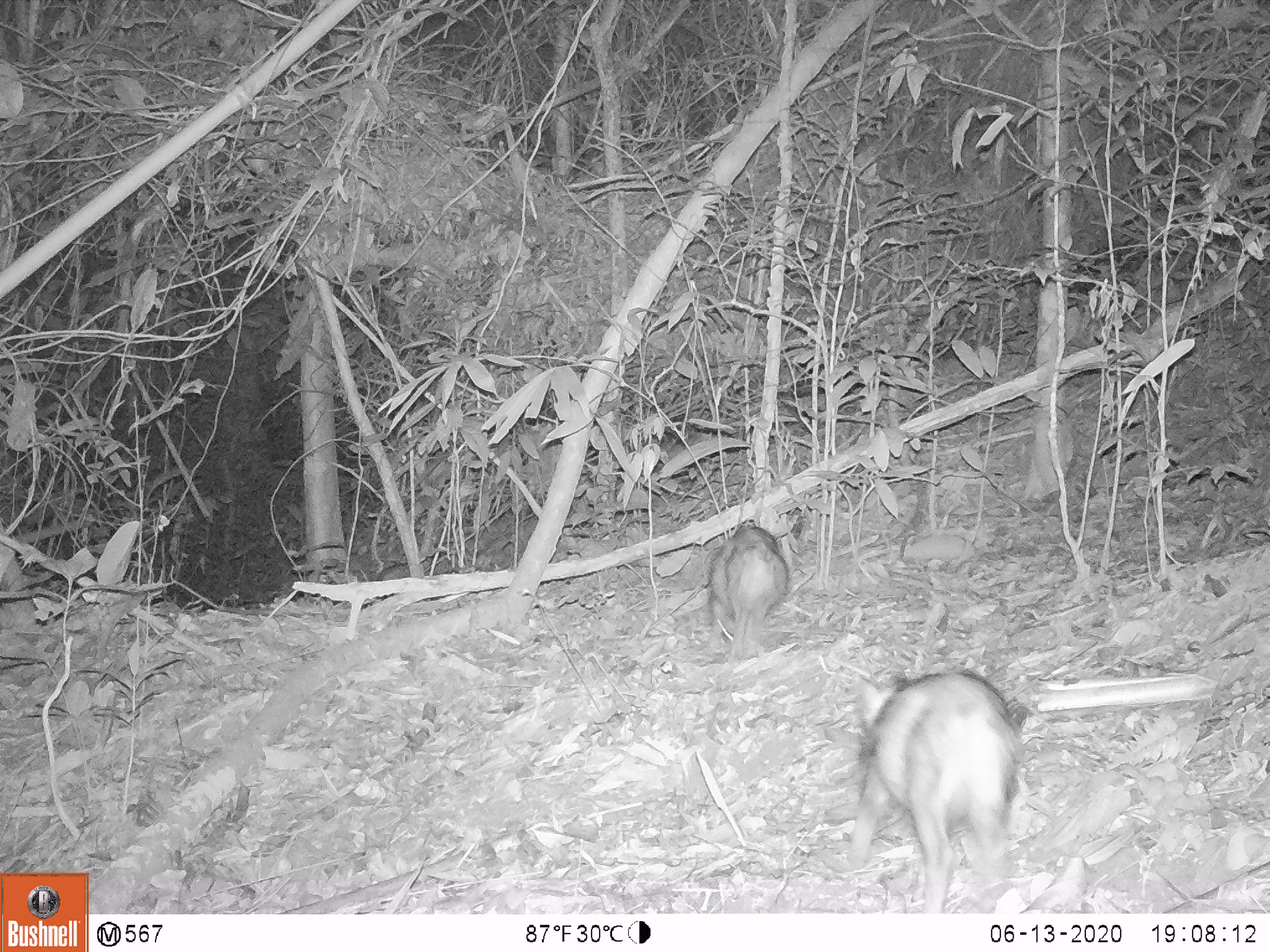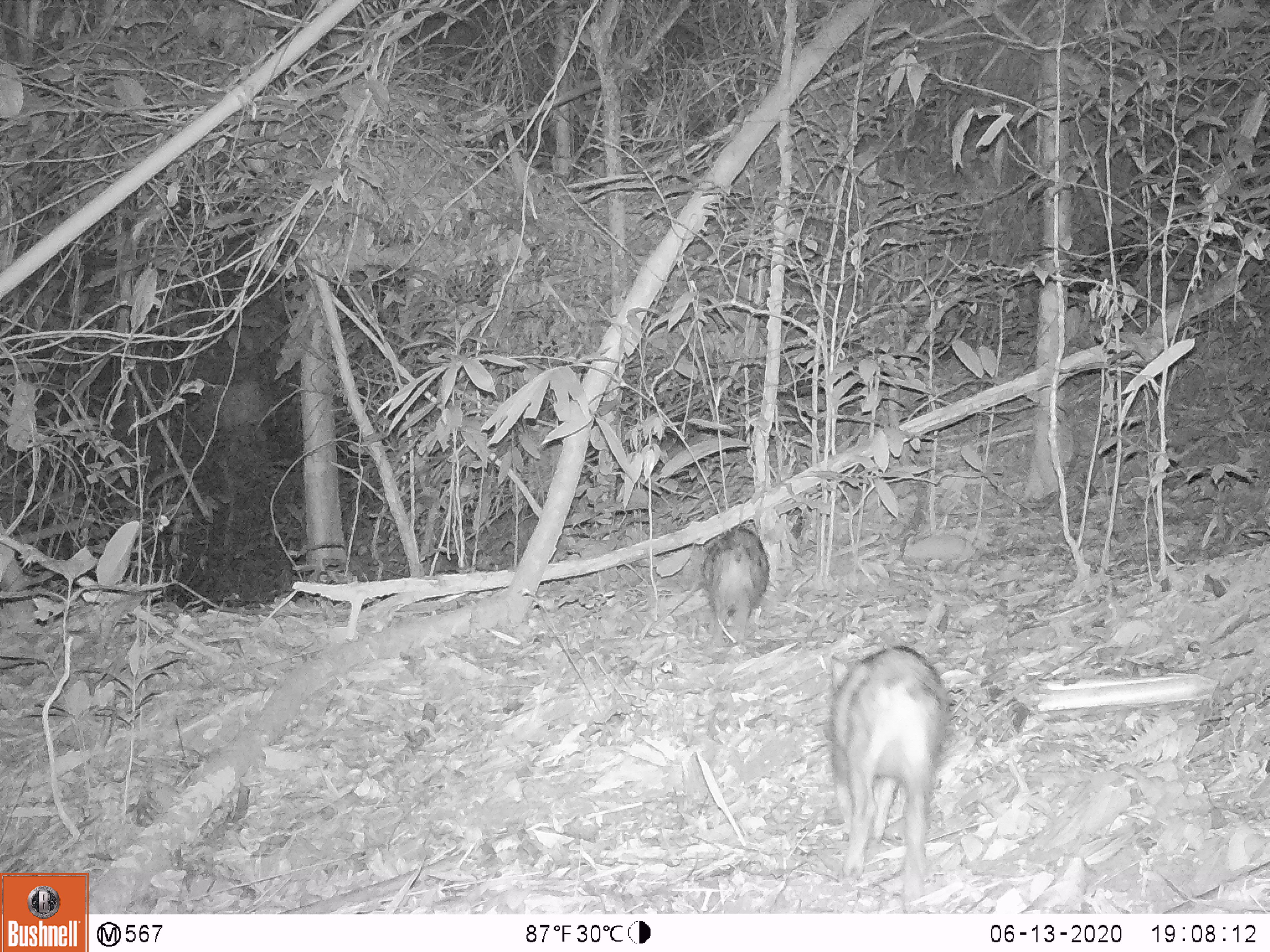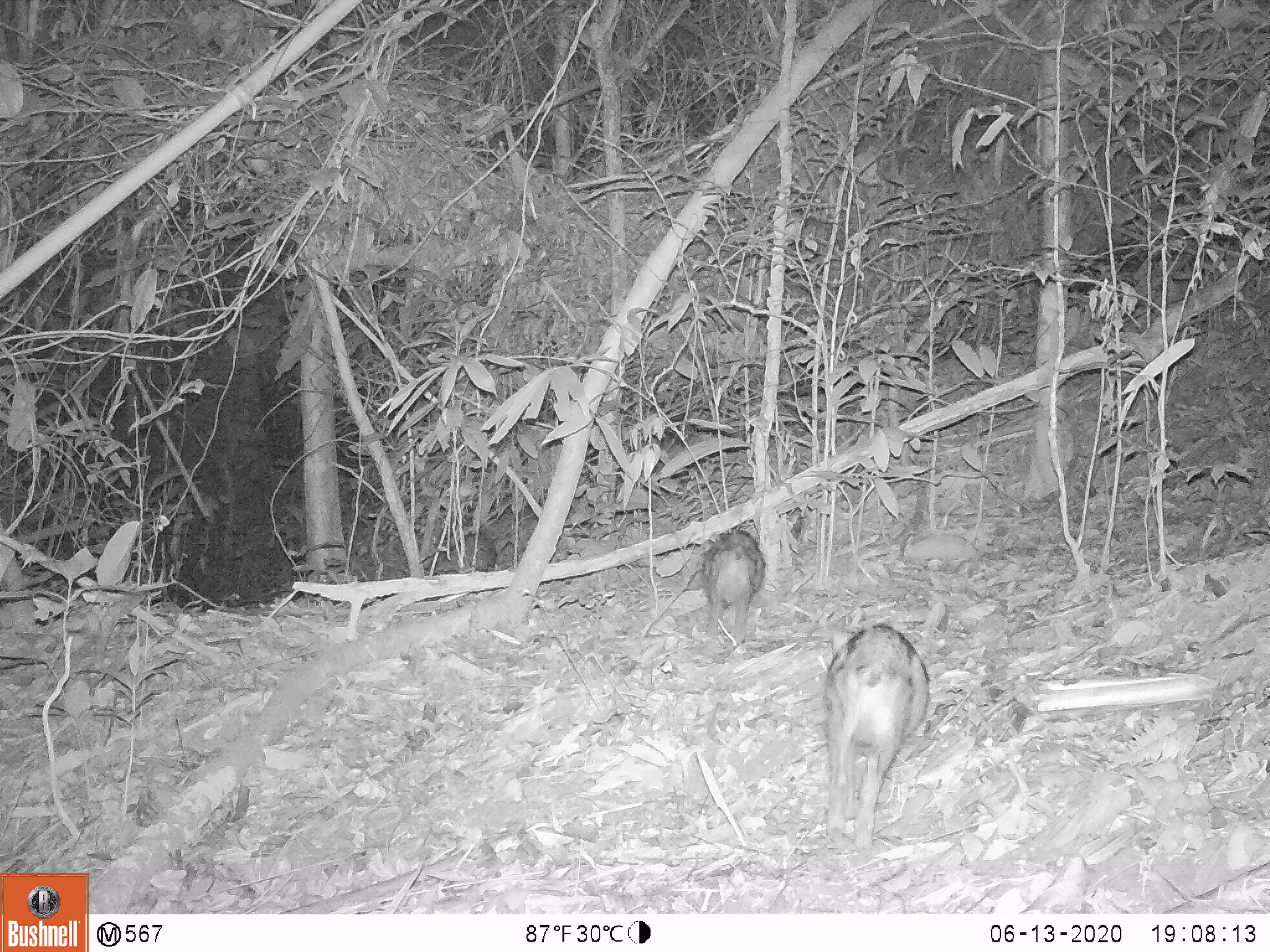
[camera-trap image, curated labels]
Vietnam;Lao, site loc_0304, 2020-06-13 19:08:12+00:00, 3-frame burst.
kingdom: Animalia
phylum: Chordata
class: Mammalia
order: Artiodactyla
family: Suidae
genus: Sus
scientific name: Sus scrofa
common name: eurasian wild pig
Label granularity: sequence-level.